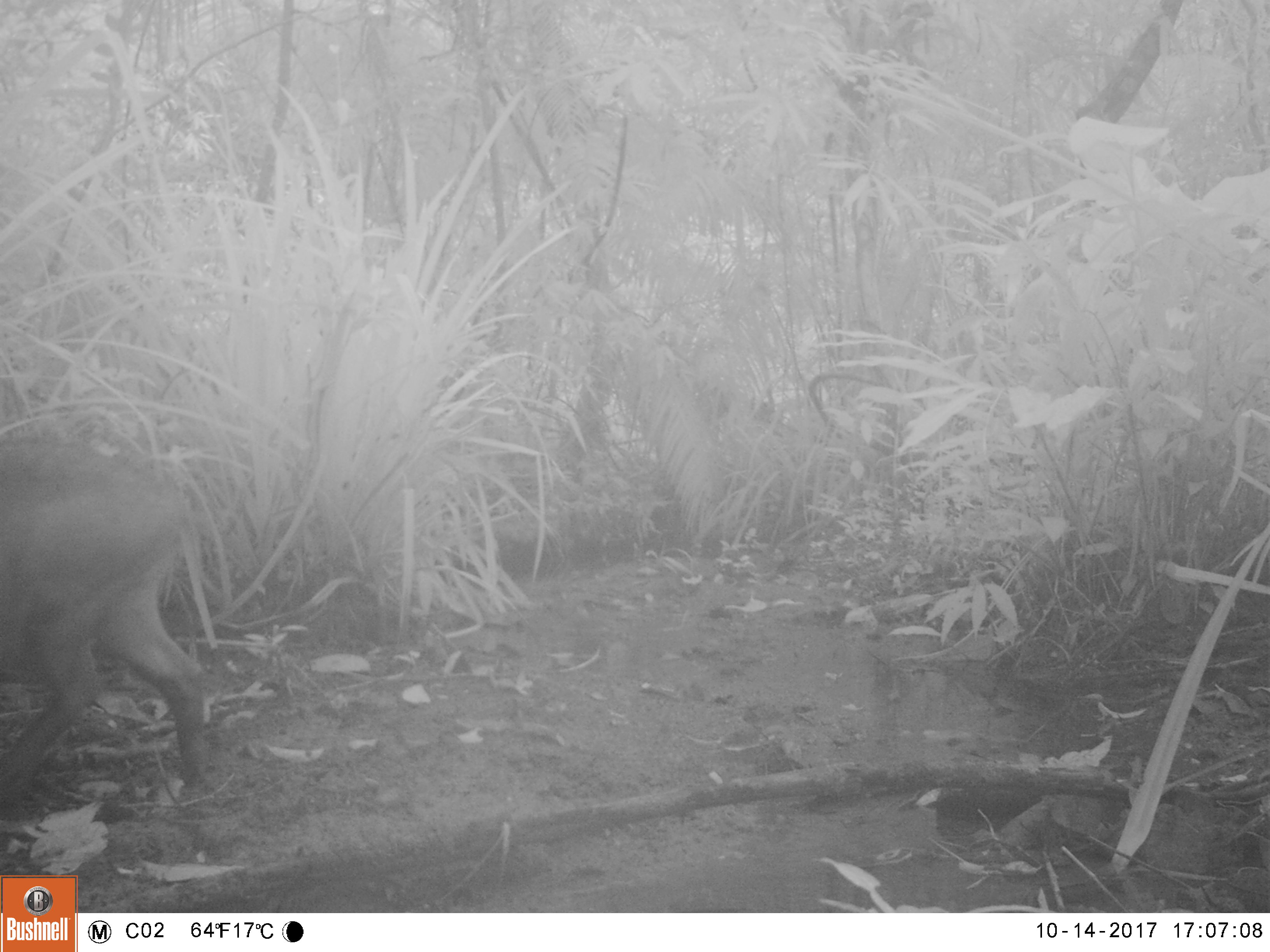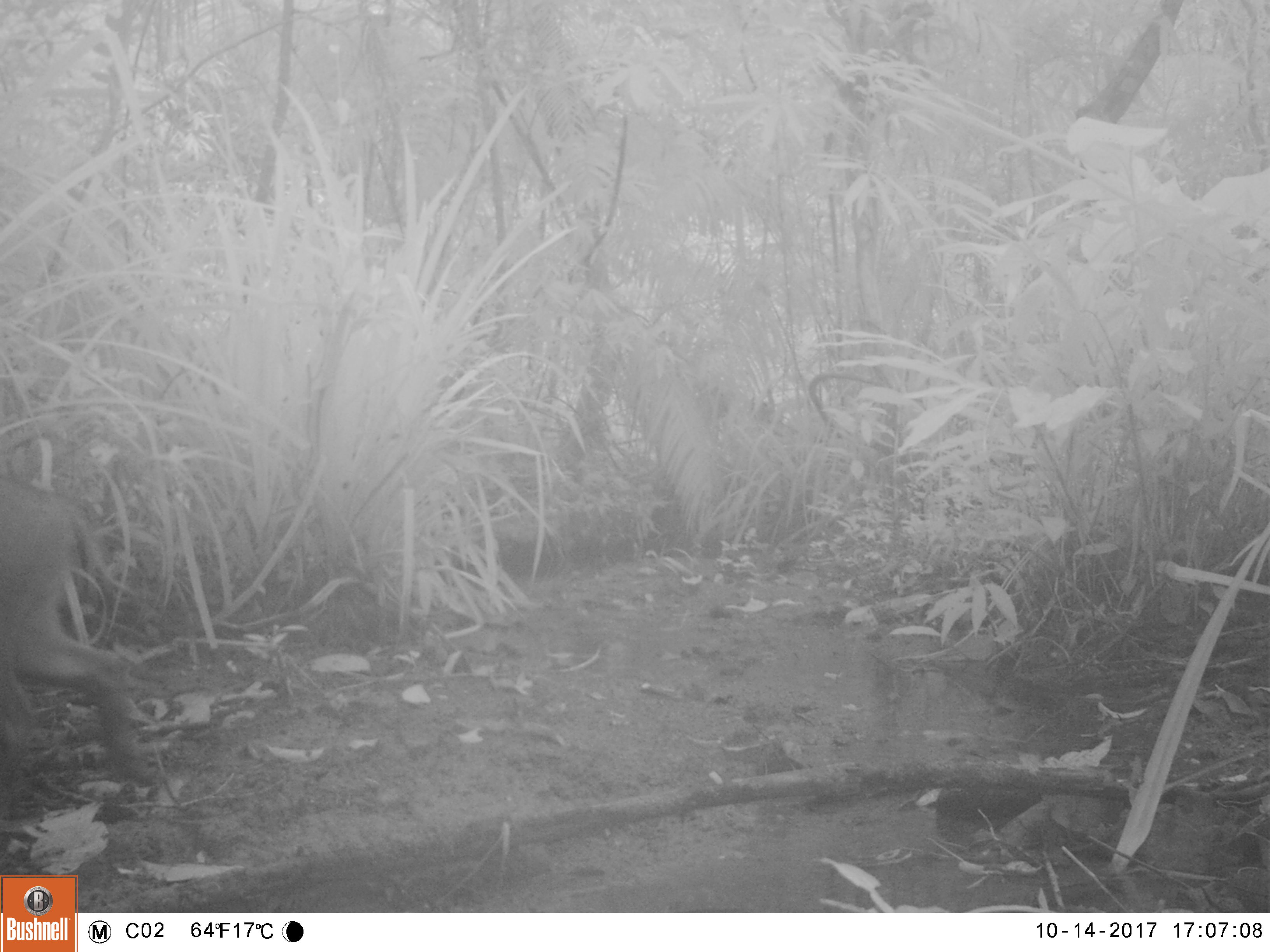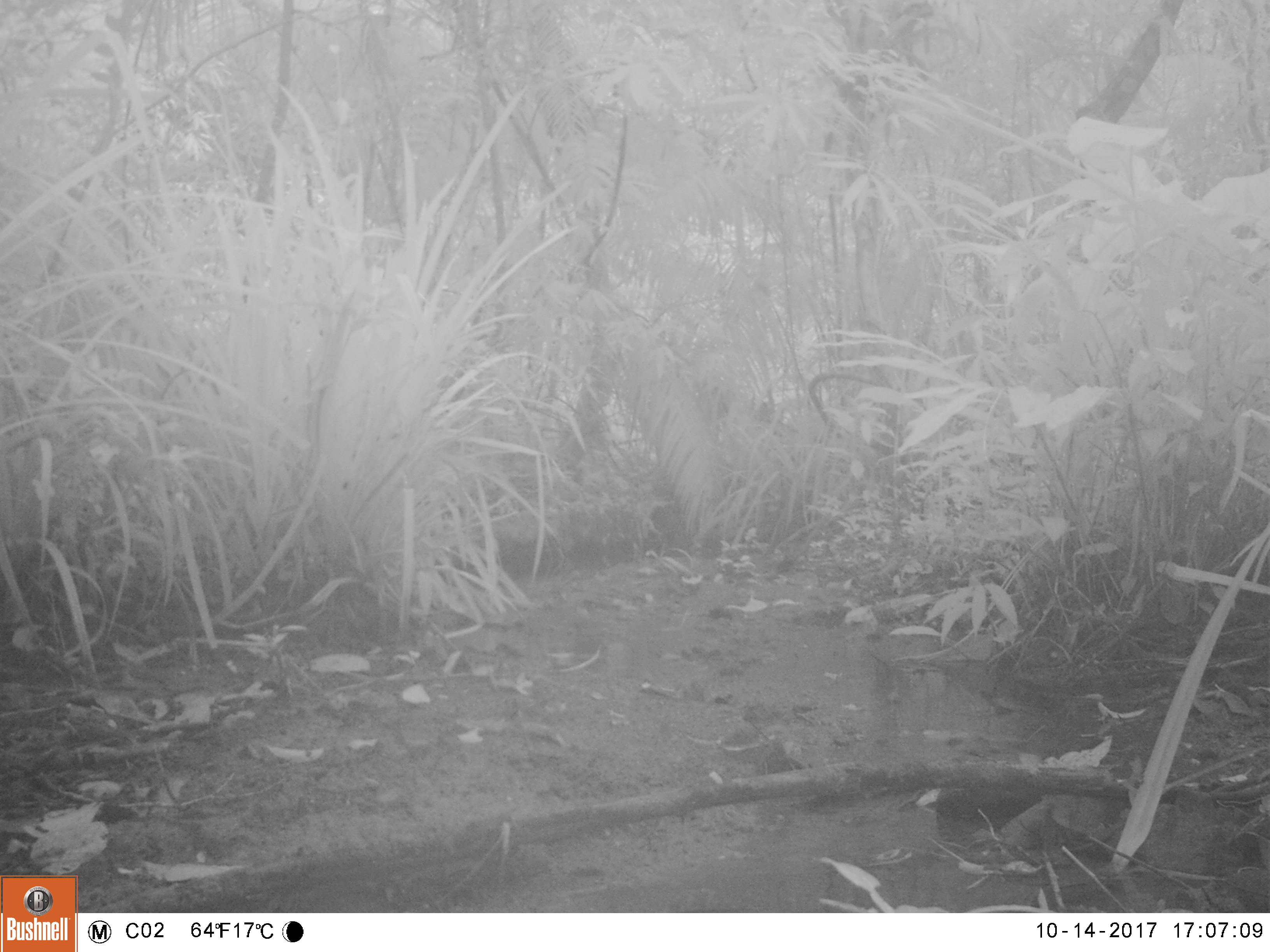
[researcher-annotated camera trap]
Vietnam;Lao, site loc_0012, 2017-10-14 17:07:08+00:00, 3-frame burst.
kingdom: Animalia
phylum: Chordata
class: Mammalia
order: Artiodactyla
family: Suidae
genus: Sus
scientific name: Sus scrofa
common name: eurasian wild pig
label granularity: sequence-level